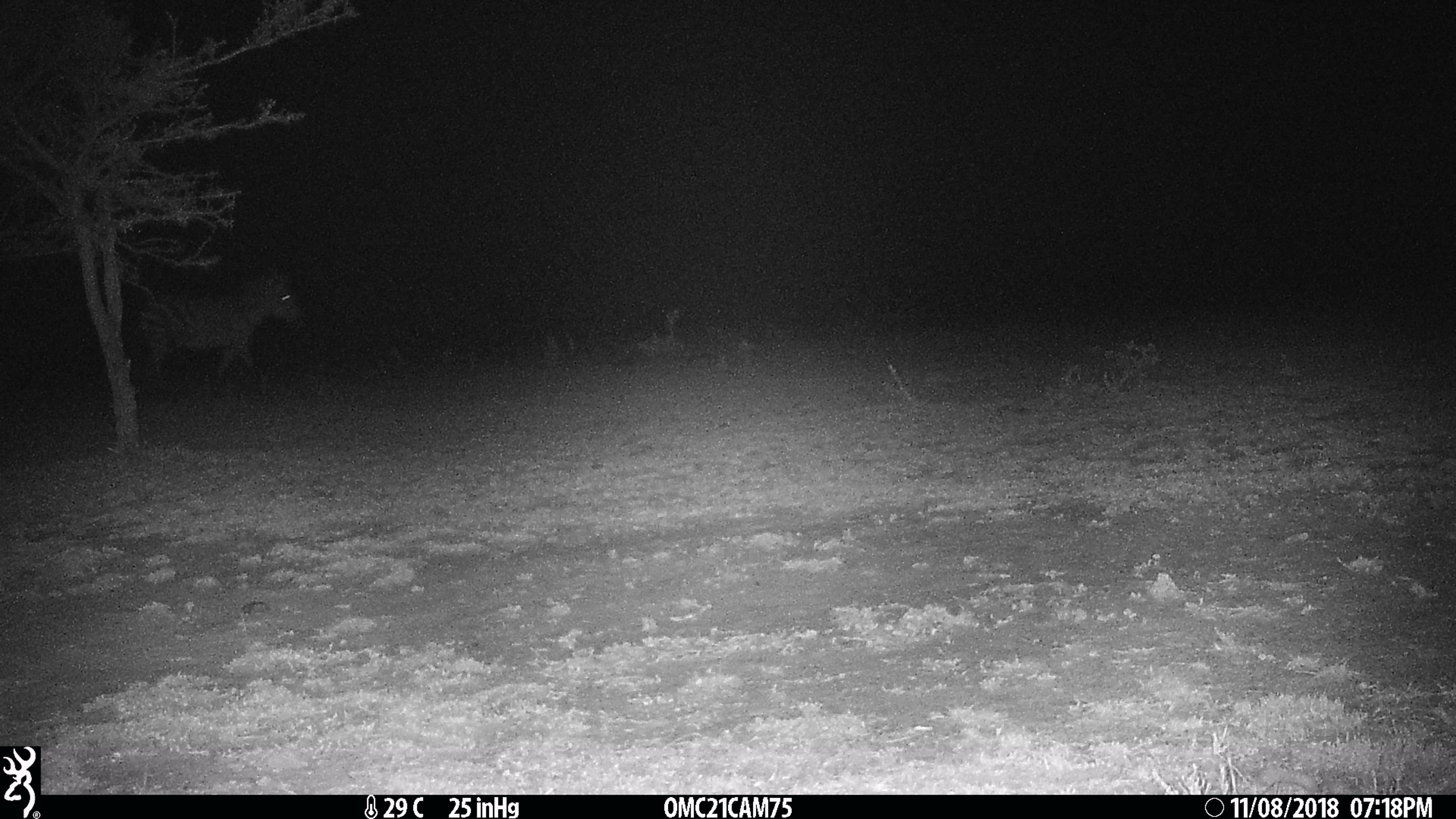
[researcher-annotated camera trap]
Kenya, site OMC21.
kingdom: Animalia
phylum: Chordata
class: Mammalia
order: Perissodactyla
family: Equidae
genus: Equus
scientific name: Equus quagga burchellii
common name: burchell's zebra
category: zebra